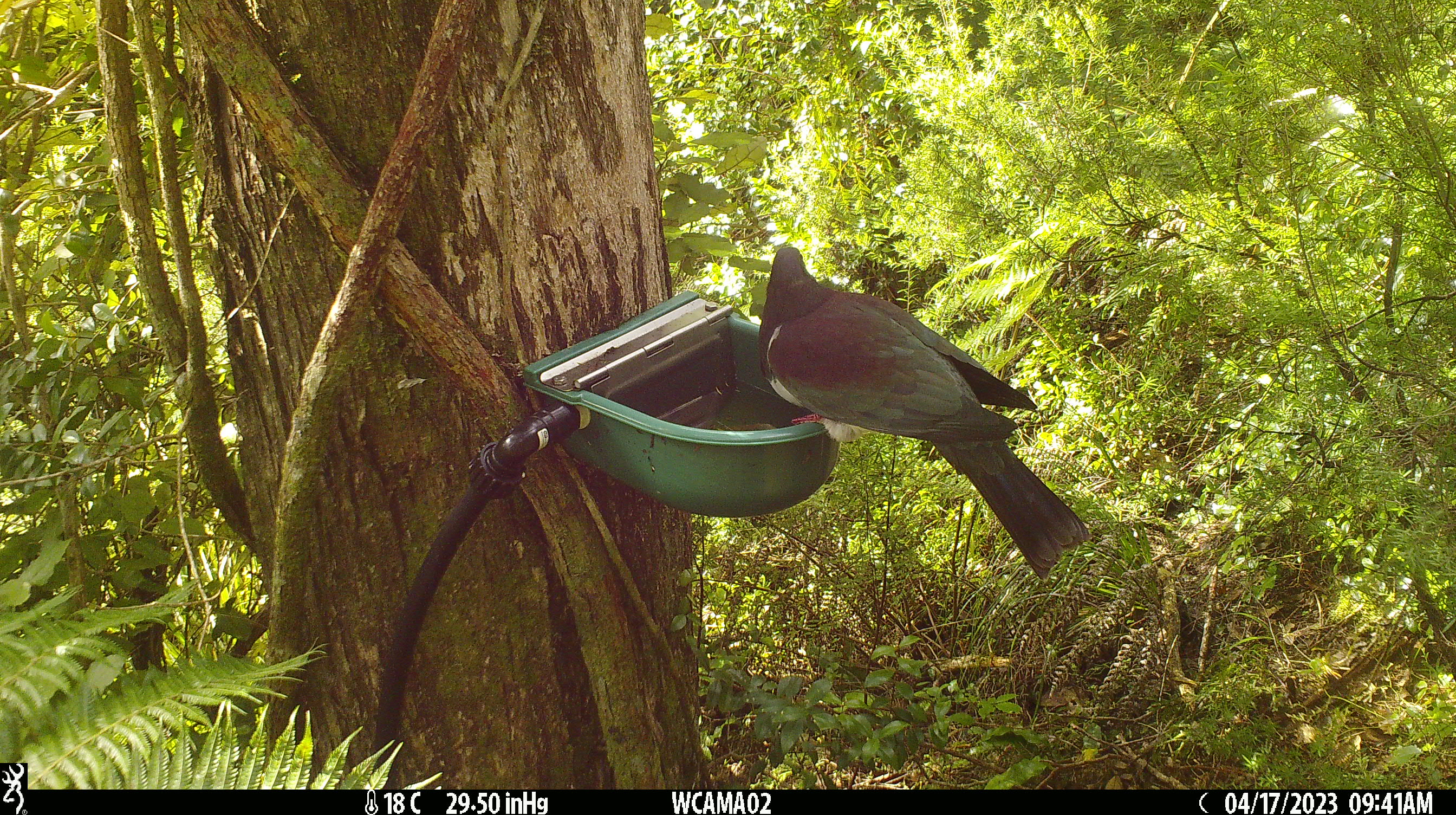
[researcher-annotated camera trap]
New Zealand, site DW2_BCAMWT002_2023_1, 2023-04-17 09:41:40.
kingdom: Animalia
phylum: Chordata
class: Aves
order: Columbiformes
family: Columbidae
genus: Hemiphaga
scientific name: Hemiphaga novaeseelandiae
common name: new zealand pigeon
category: kereru